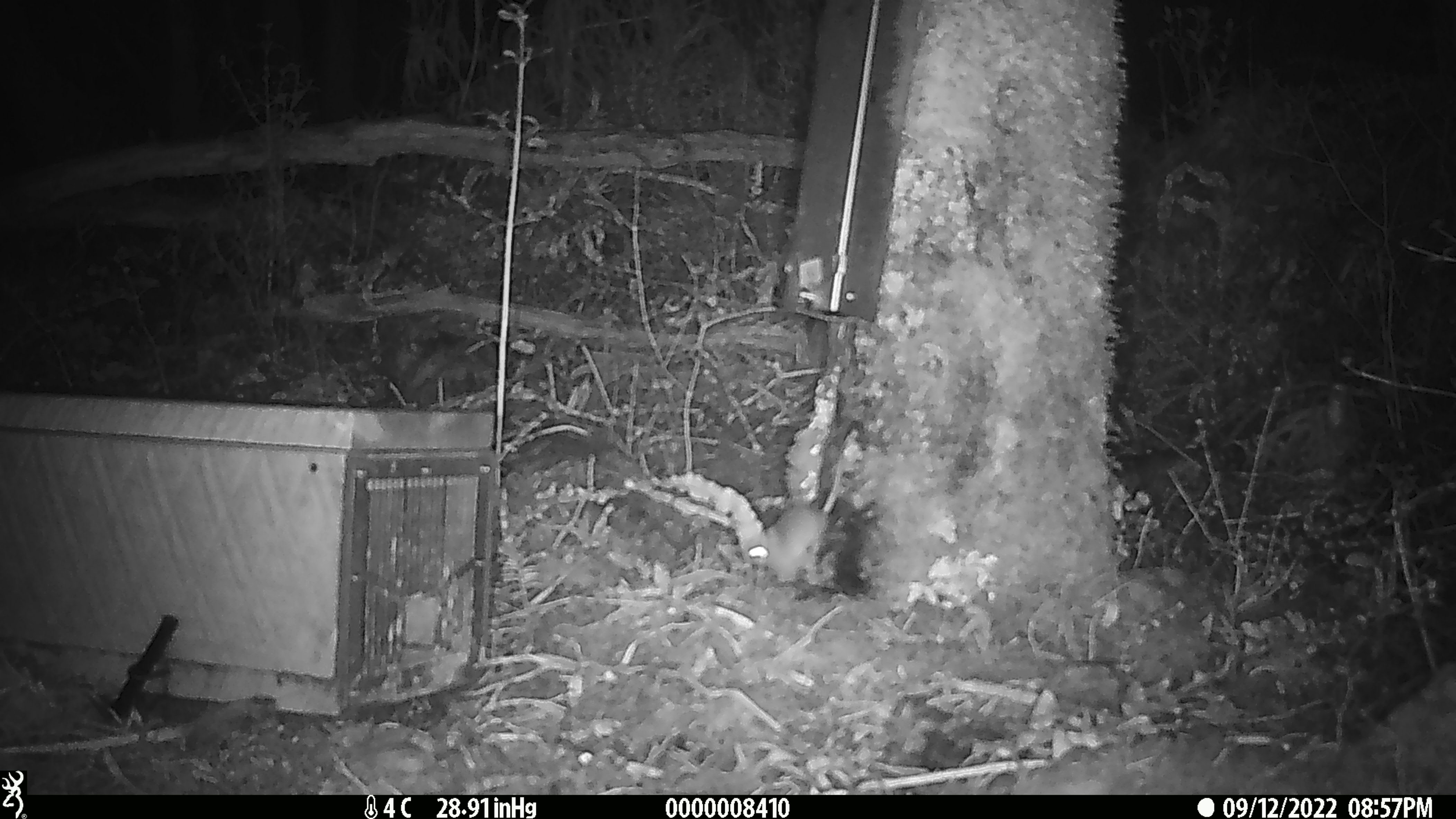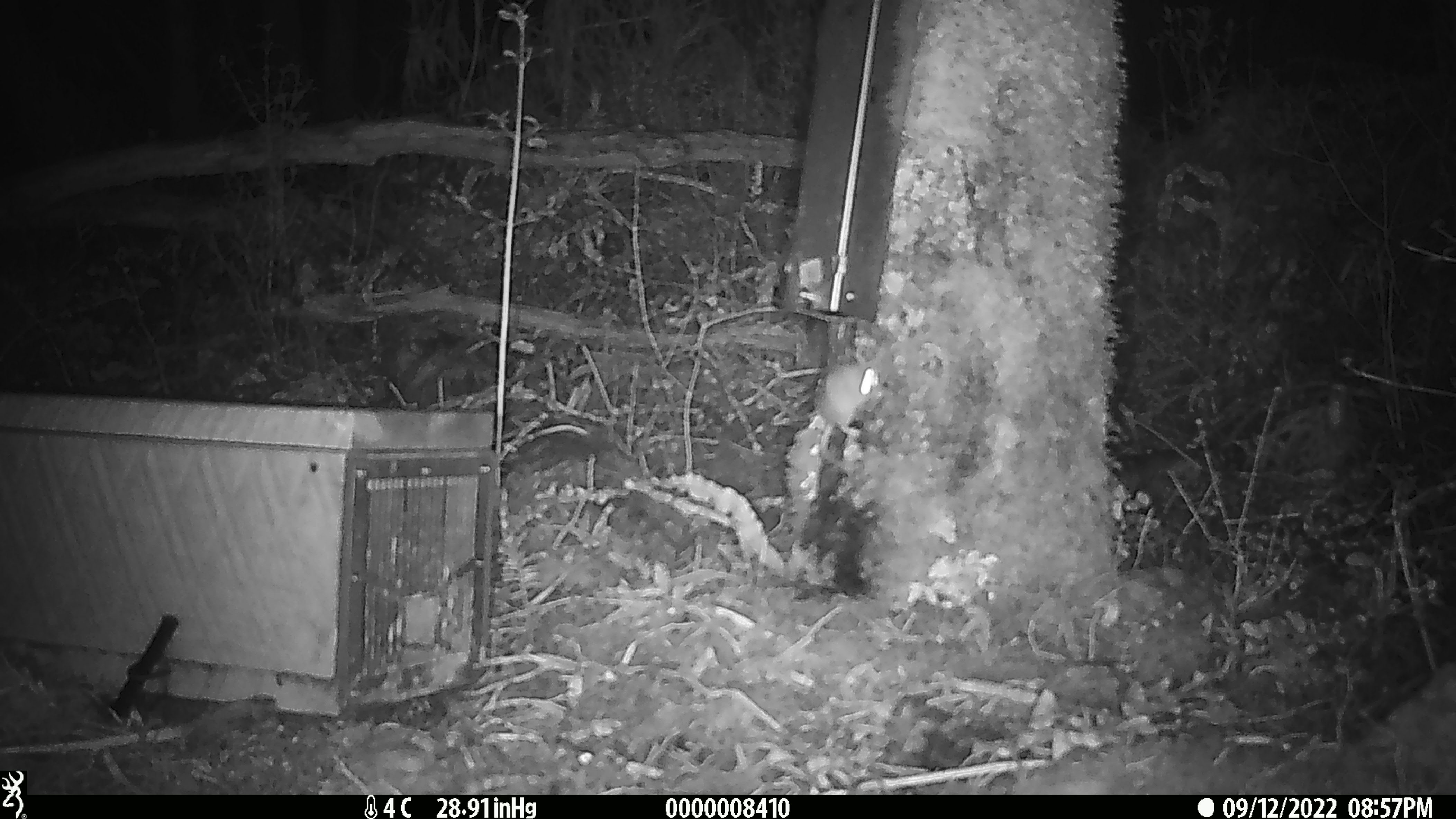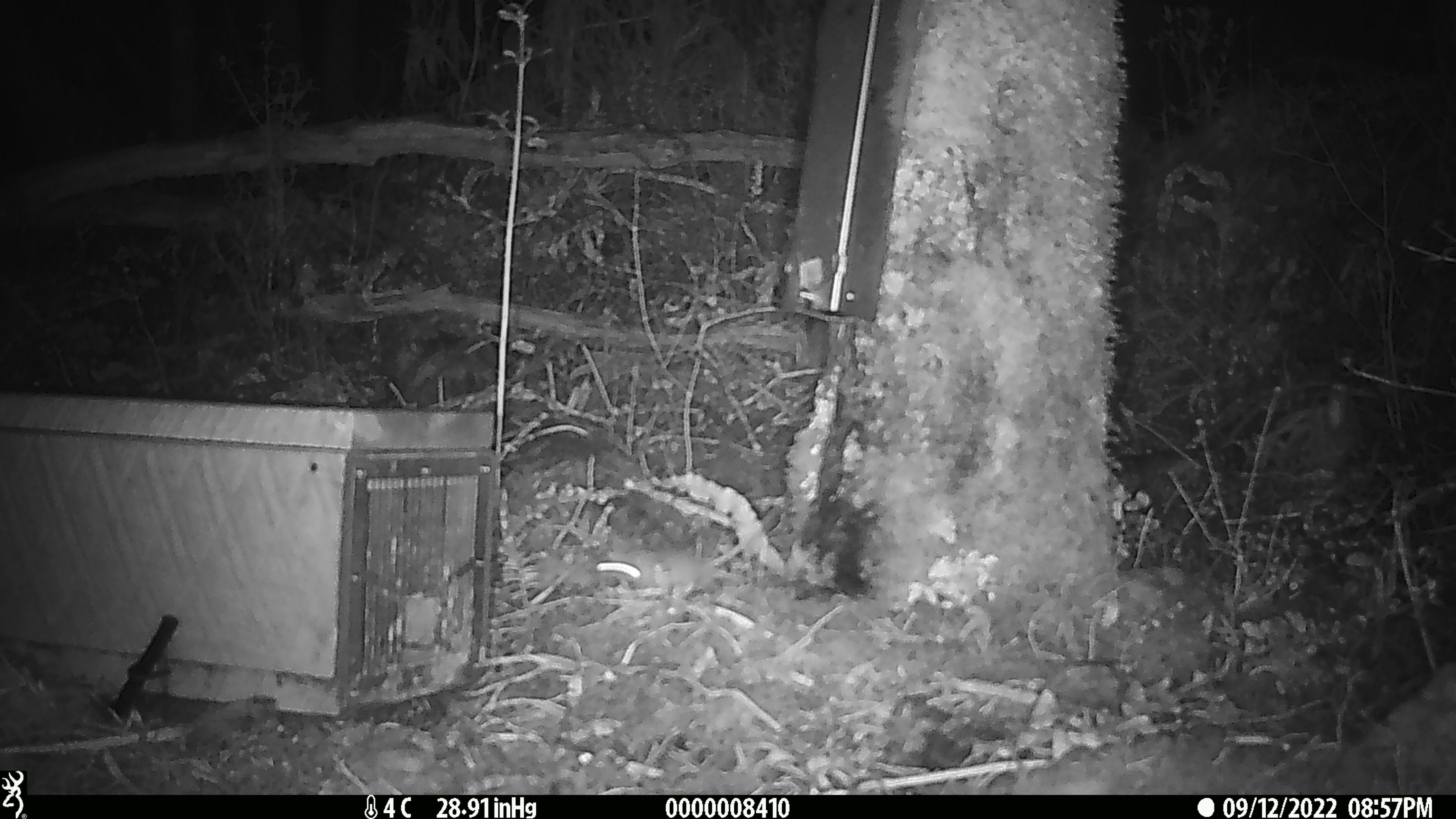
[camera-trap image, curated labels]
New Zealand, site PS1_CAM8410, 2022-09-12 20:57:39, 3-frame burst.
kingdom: Animalia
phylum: Chordata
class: Mammalia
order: Rodentia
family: Muridae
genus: Mus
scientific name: Mus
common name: mouse